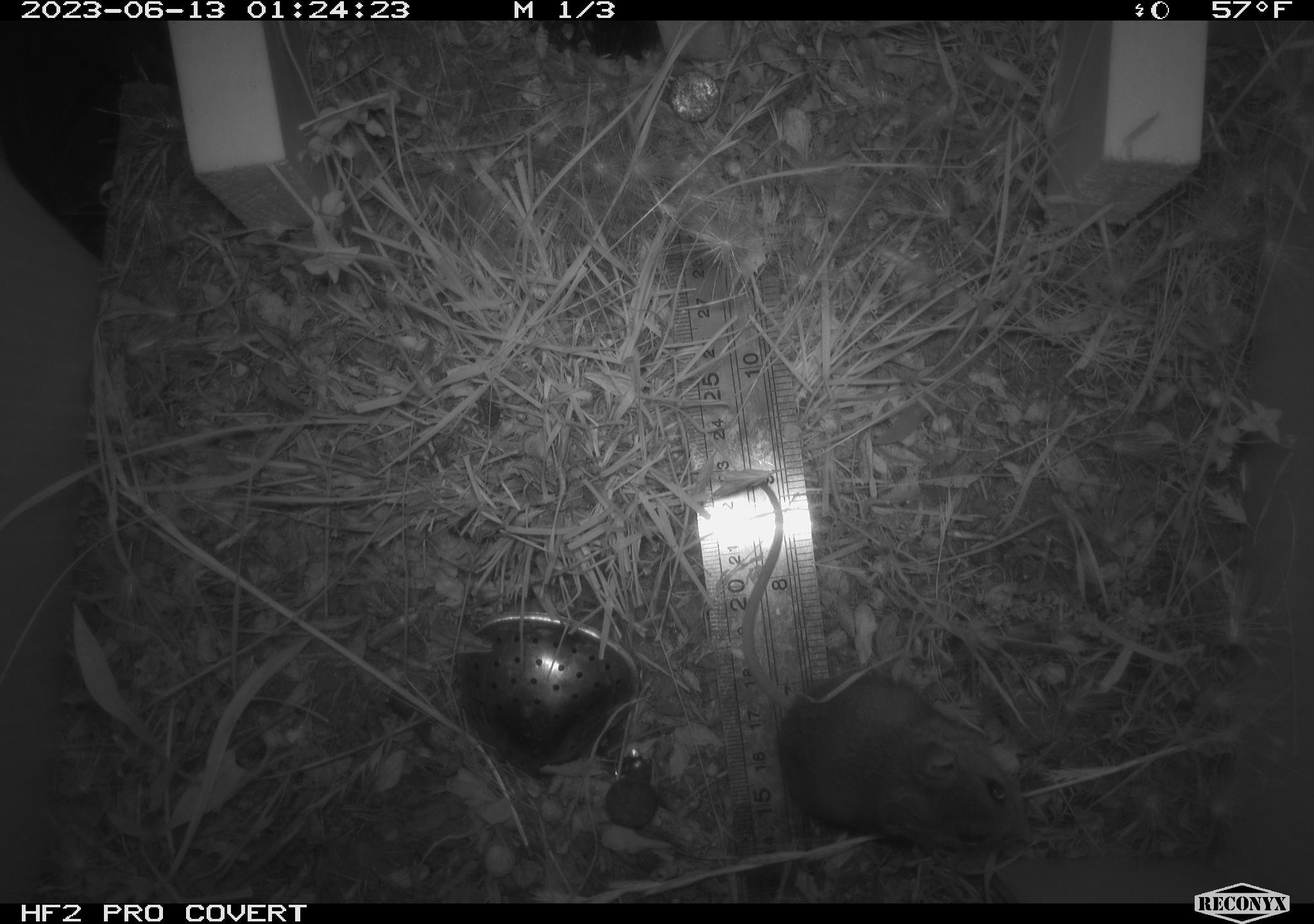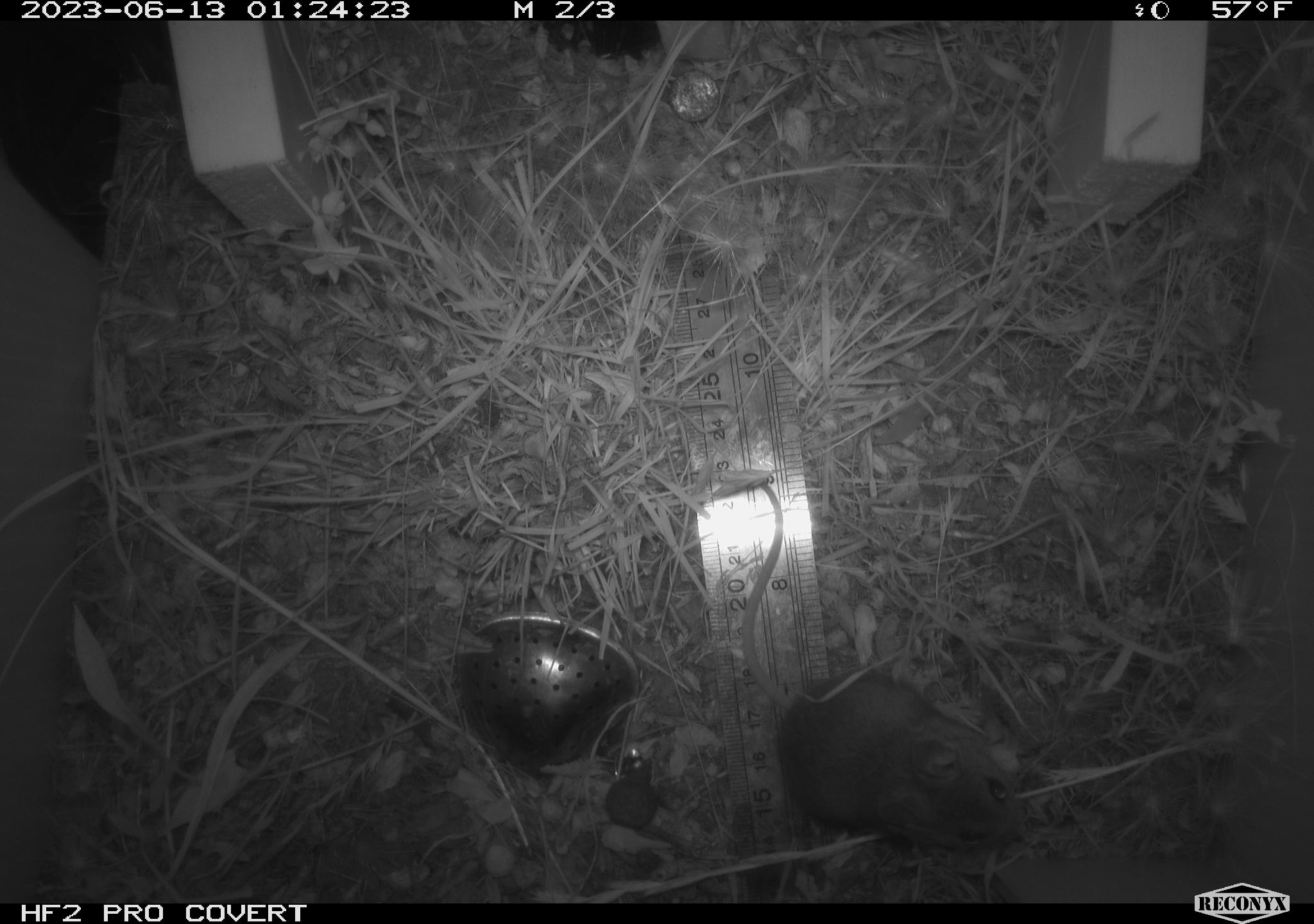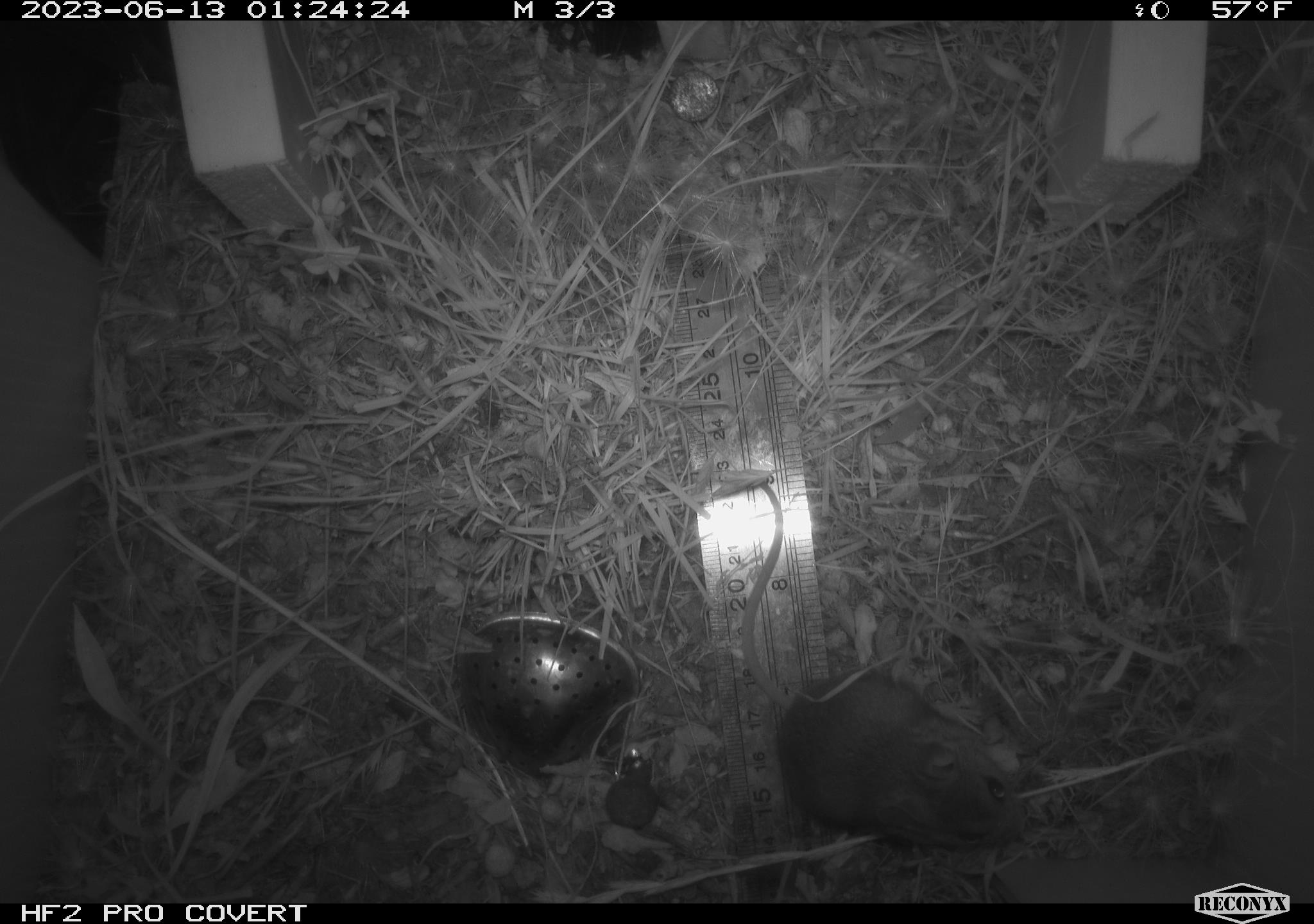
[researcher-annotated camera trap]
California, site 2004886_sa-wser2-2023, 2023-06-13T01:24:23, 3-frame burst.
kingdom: Animalia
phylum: Chordata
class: Mammalia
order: Rodentia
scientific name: Rodentia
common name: mouse species